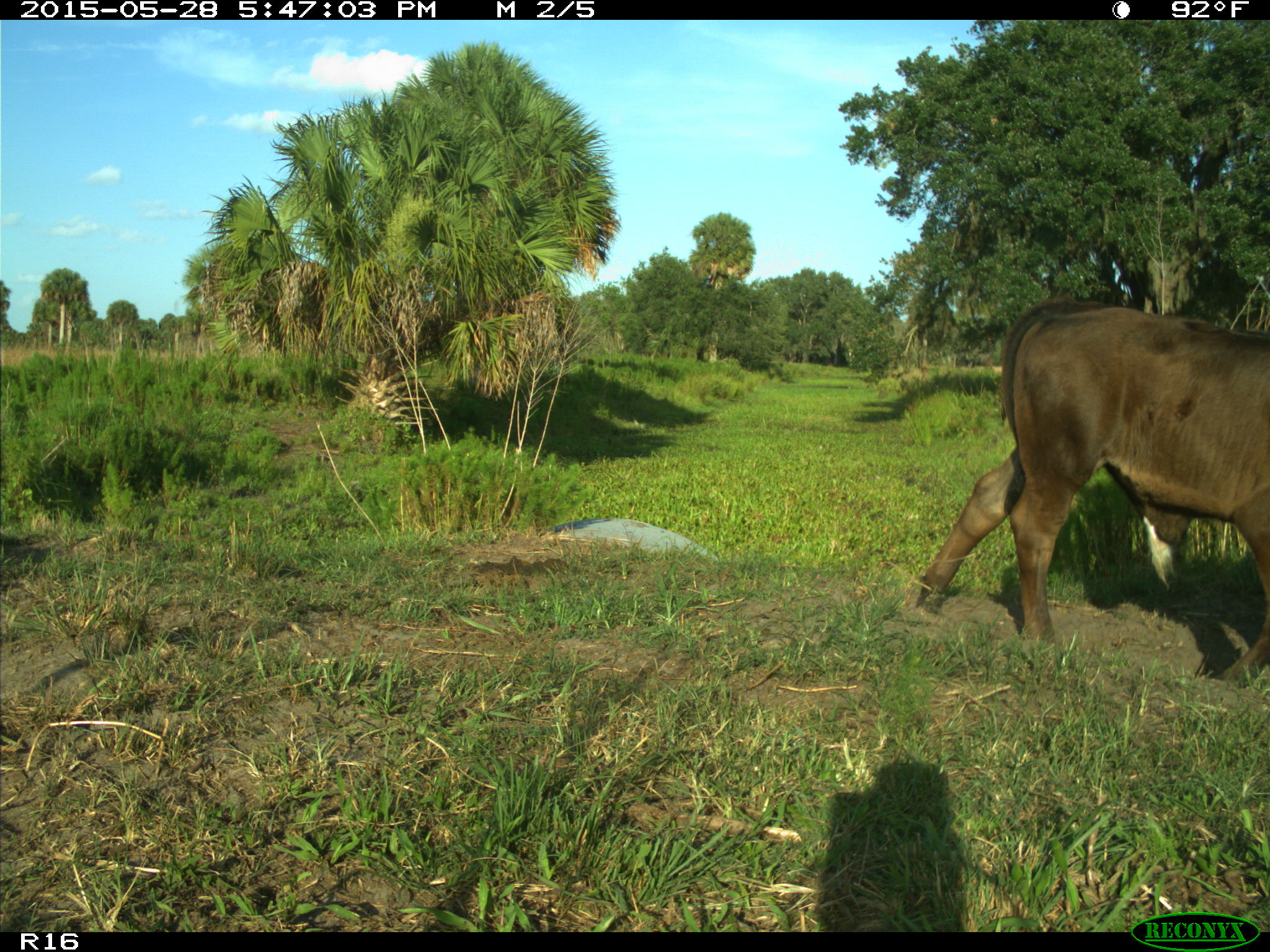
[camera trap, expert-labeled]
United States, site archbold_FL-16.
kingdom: Animalia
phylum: Chordata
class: Mammalia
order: Artiodactyla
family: Bovidae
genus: Bos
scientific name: Bos taurus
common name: domestic cow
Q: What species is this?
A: Bos taurus (domestic cow).